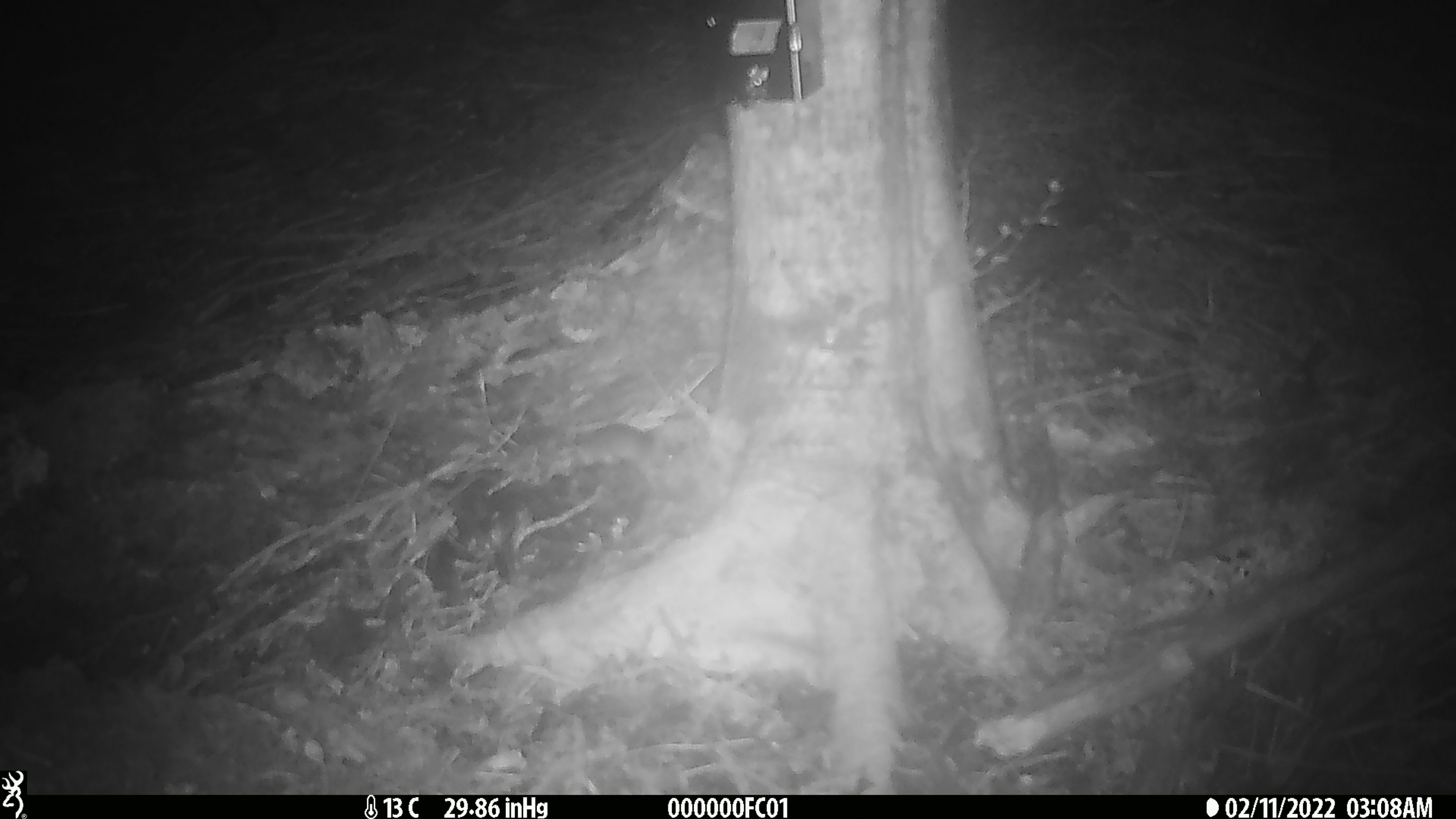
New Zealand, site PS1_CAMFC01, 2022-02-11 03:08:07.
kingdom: Animalia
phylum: Chordata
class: Mammalia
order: Rodentia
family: Muridae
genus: Mus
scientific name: Mus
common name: mouse